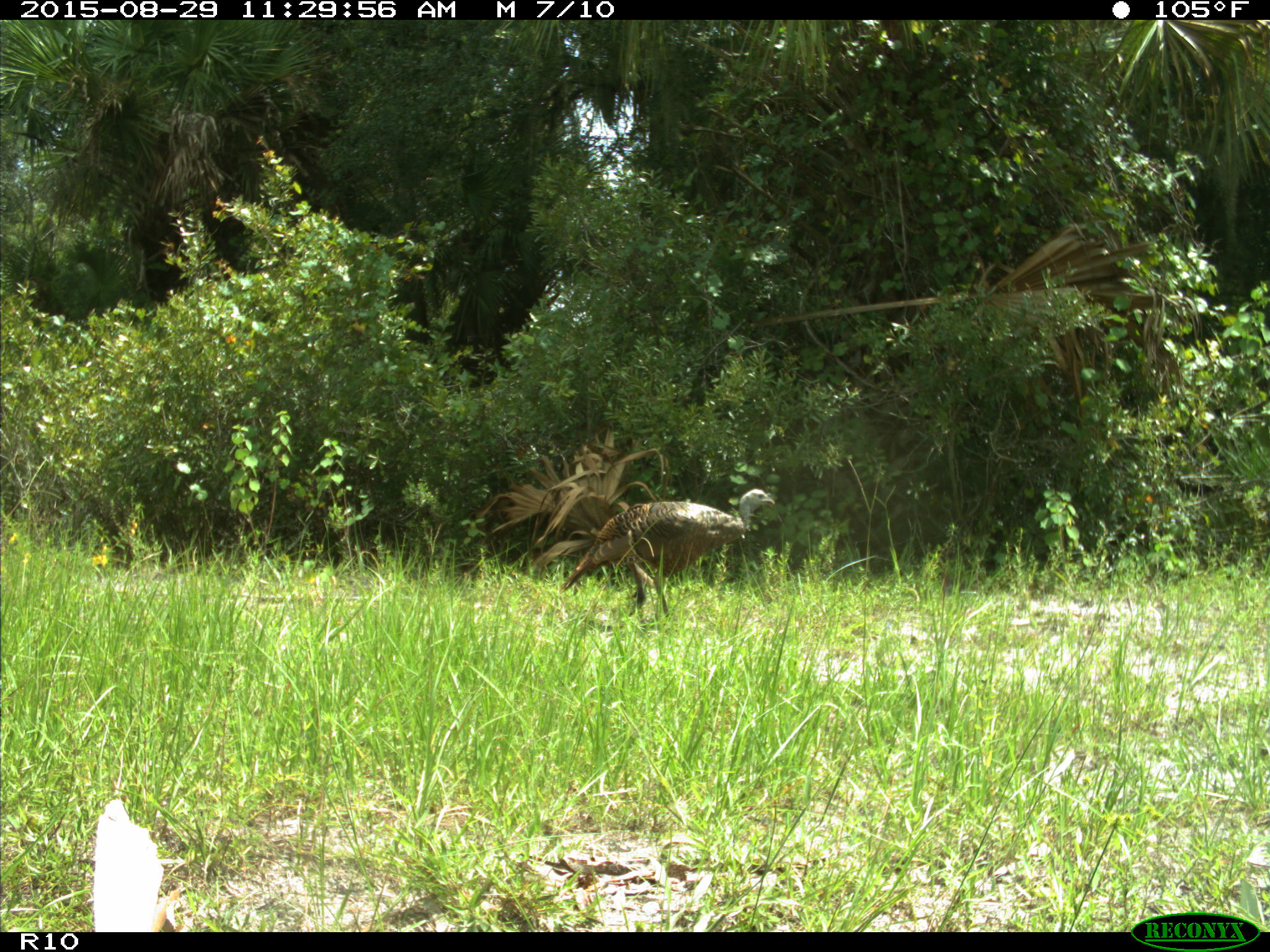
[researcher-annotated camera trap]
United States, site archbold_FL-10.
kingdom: Animalia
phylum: Chordata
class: Aves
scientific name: Aves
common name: birds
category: unidentified bird